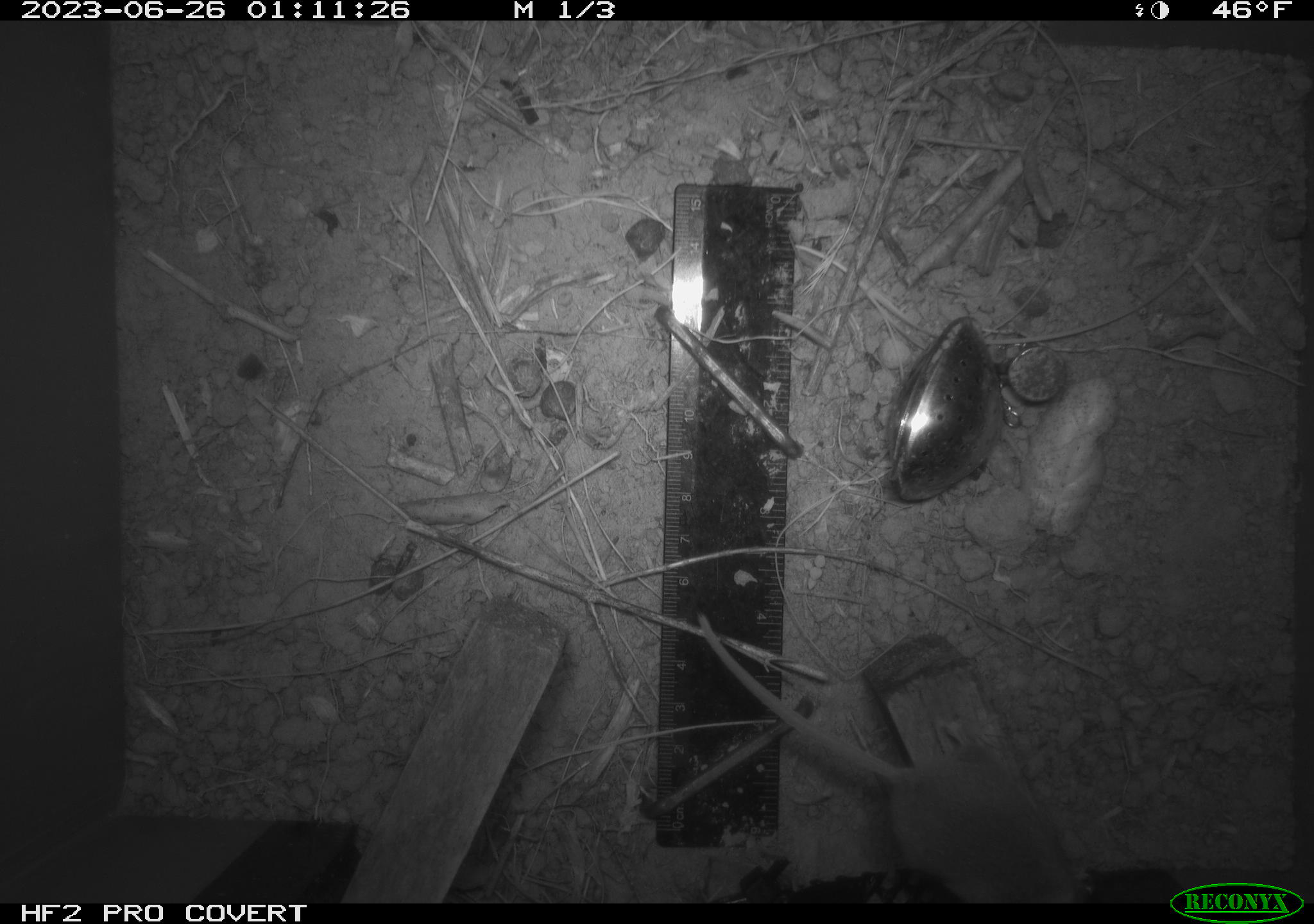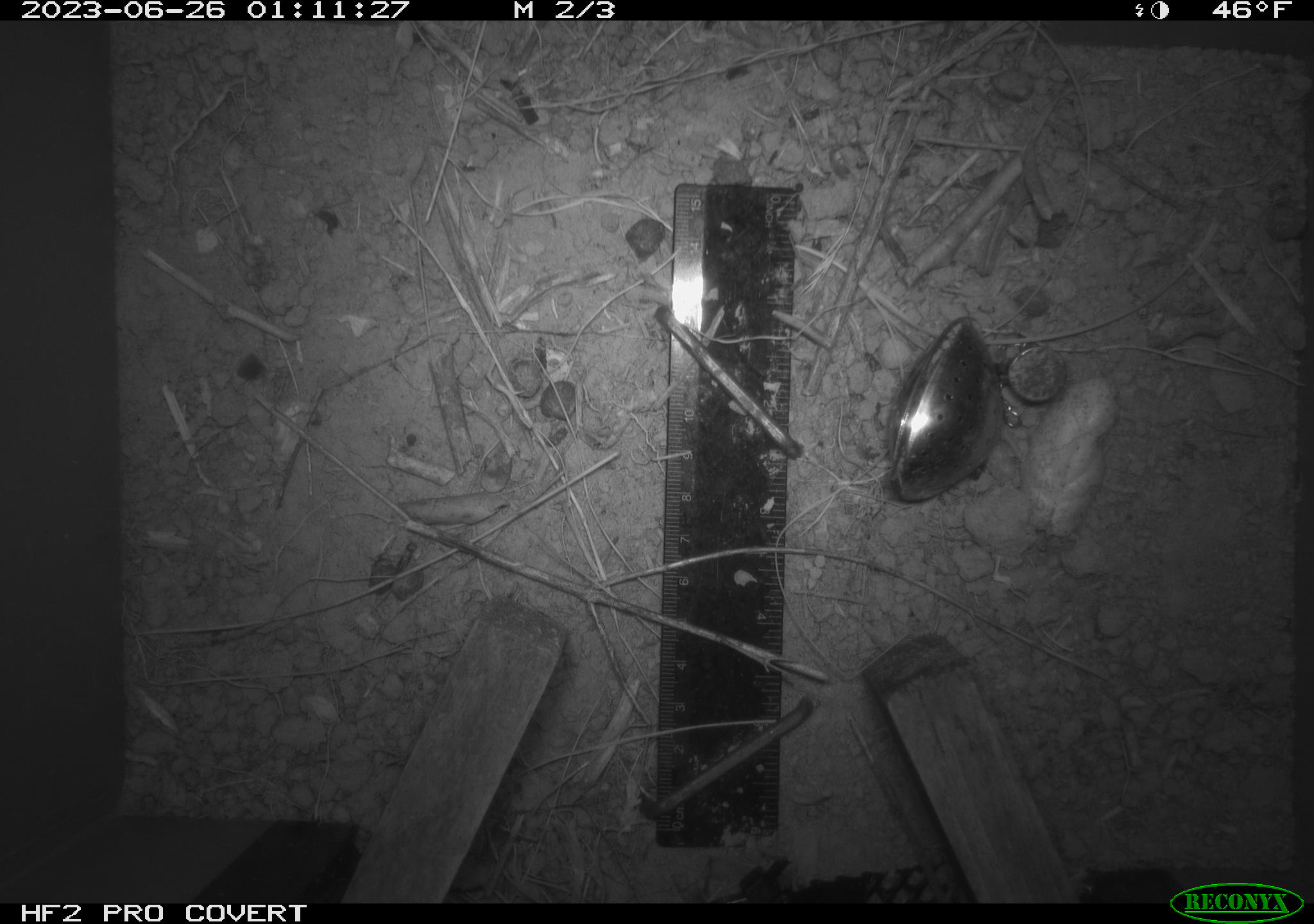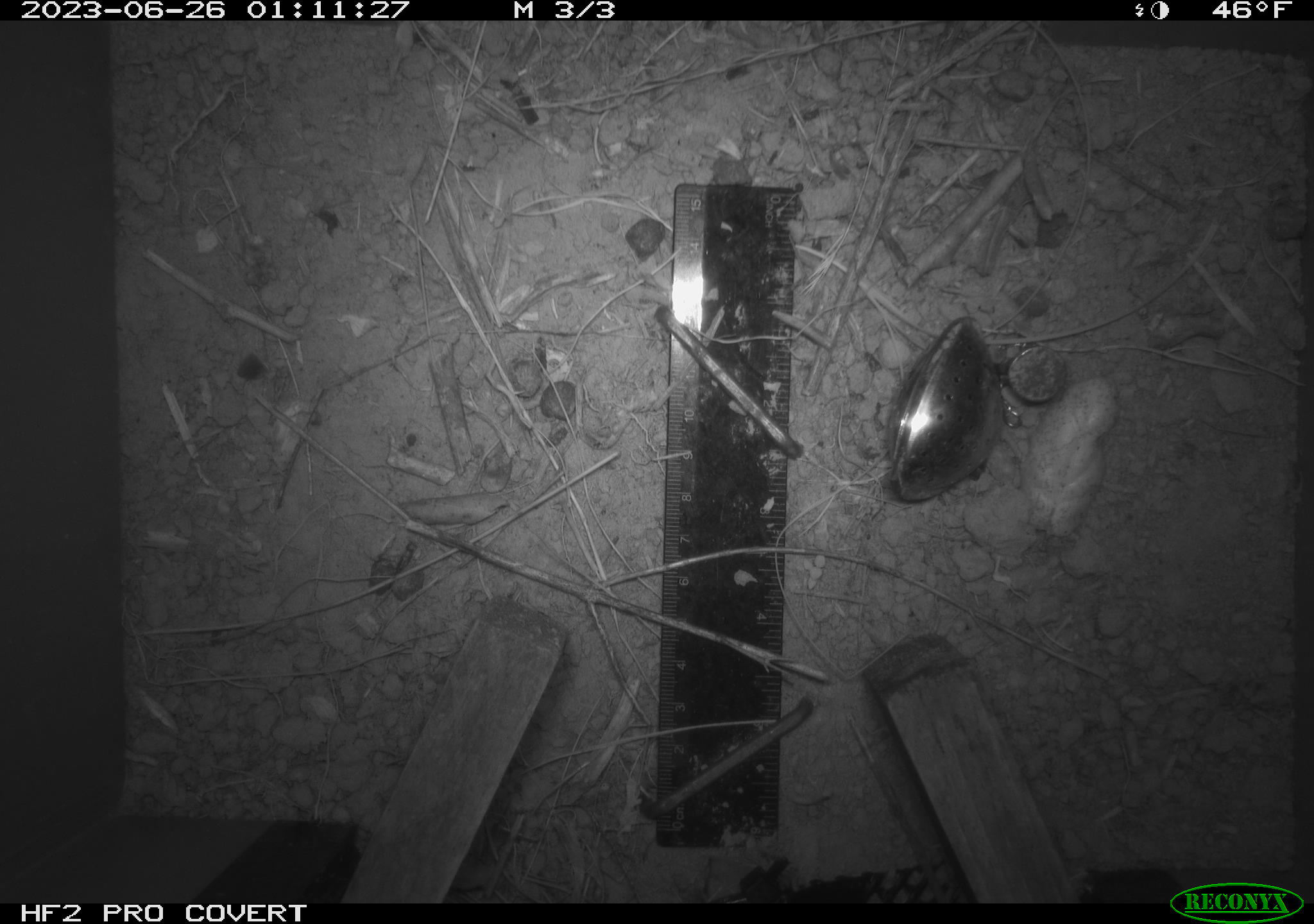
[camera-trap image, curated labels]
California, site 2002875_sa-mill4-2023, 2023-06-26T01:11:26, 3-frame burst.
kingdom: Animalia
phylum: Chordata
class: Mammalia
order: Rodentia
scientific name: Rodentia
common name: mouse species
Mouse species (Rodentia).